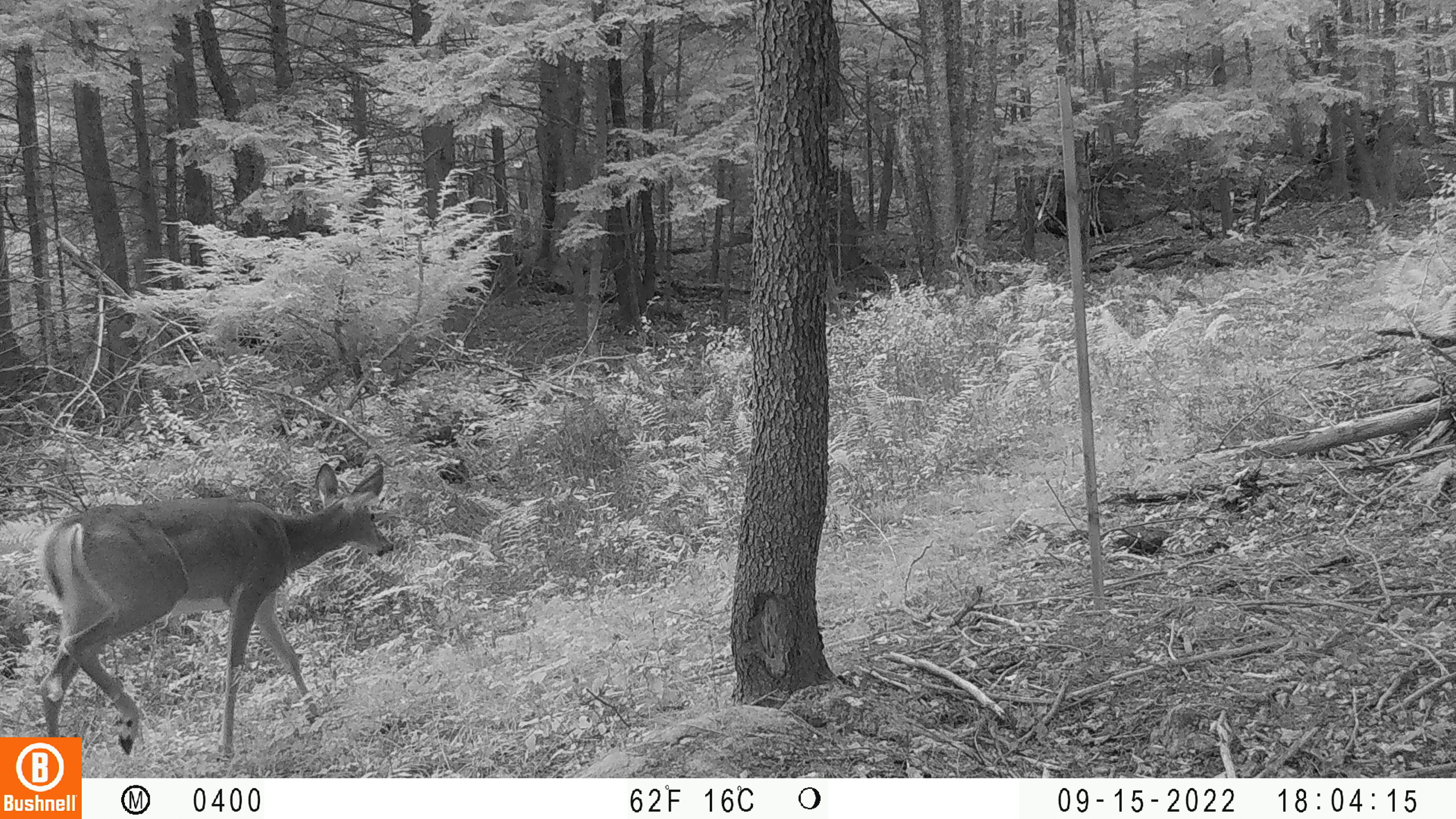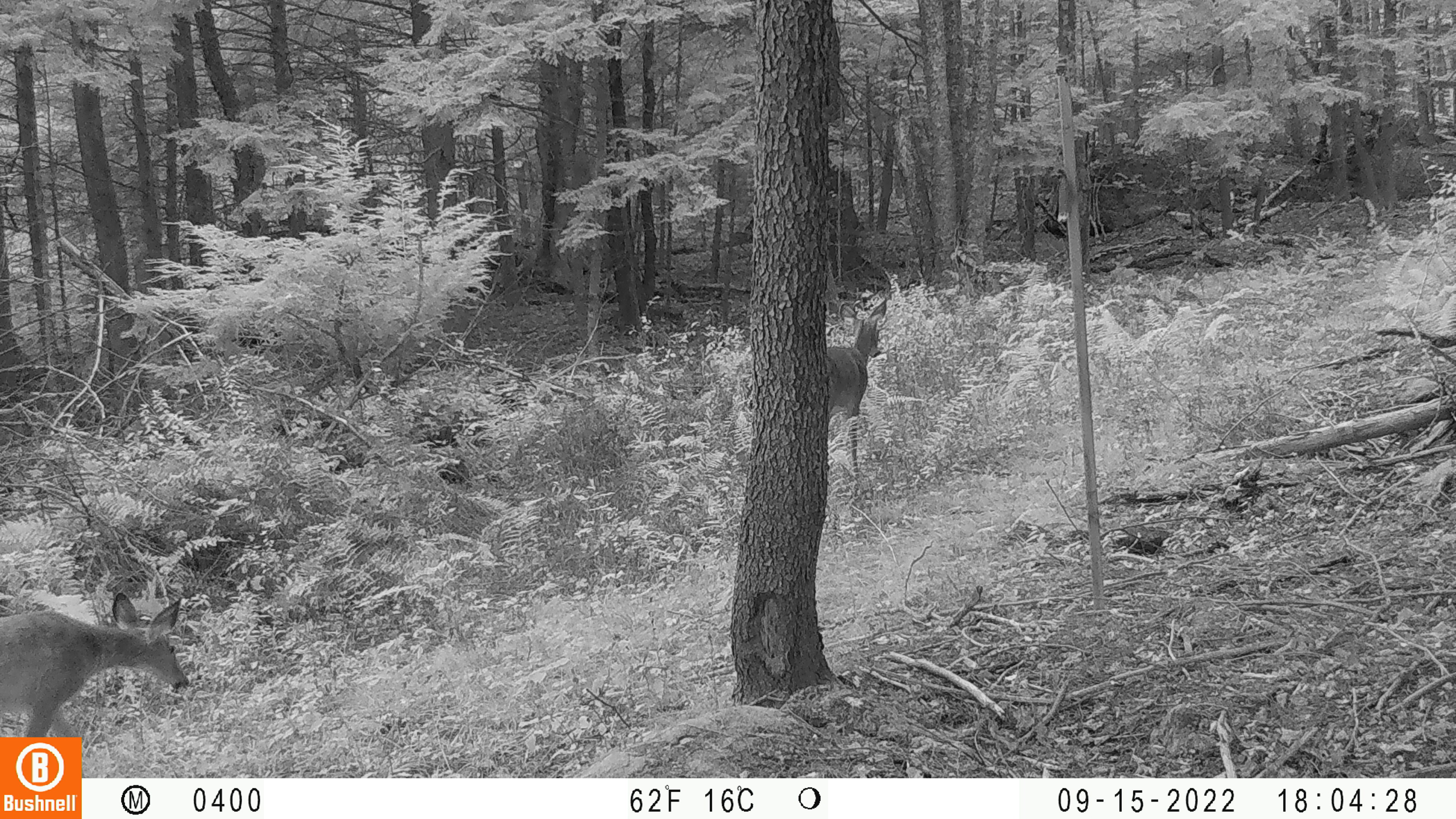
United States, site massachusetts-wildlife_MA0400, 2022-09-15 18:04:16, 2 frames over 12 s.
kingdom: Animalia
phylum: Chordata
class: Mammalia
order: Artiodactyla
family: Cervidae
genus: Odocoileus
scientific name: Odocoileus virginianus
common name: white-tailed deer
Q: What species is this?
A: White-tailed deer (Odocoileus virginianus).